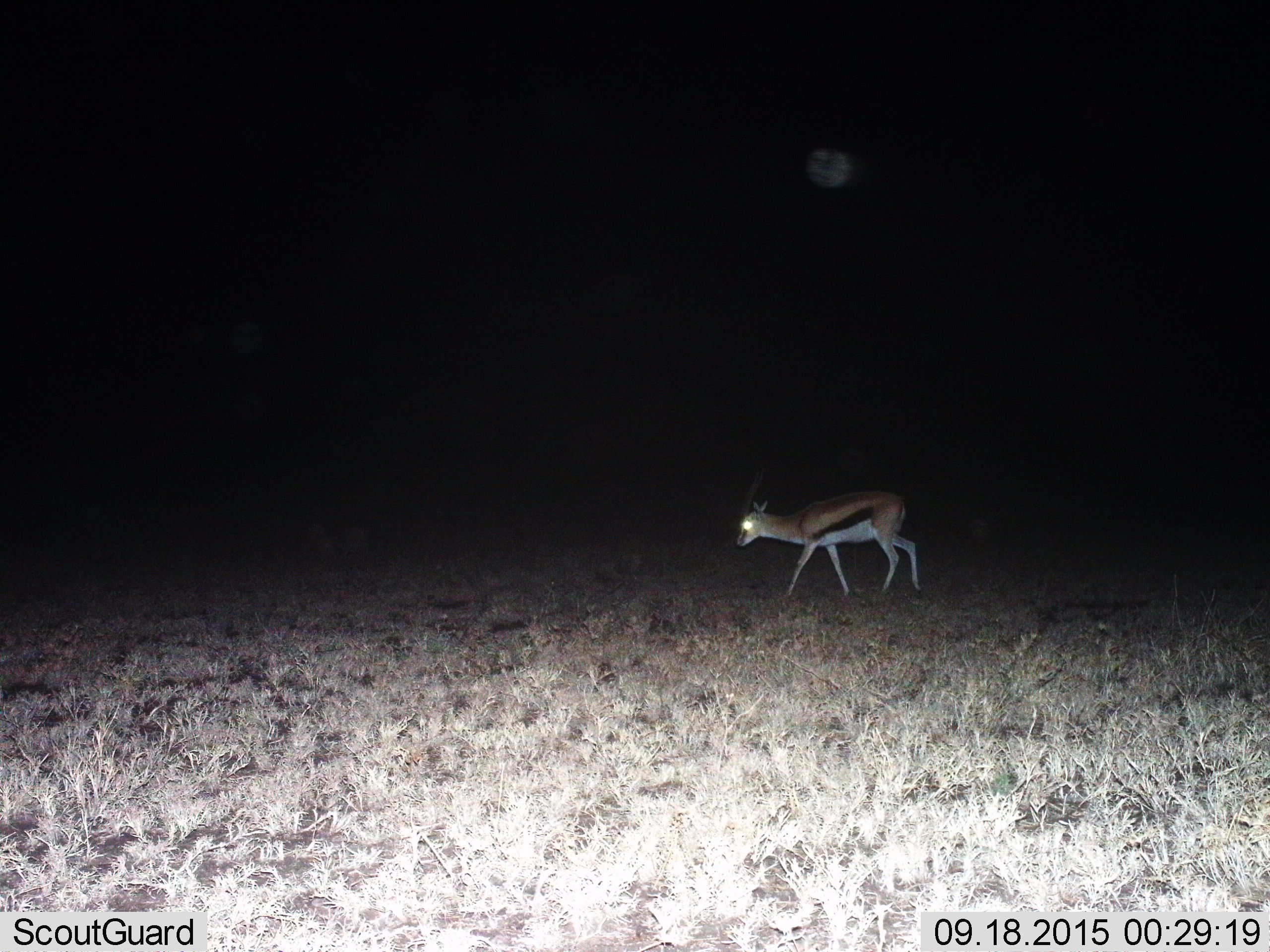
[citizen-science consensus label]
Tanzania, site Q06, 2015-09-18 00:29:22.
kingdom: Animalia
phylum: Chordata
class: Mammalia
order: Artiodactyla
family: Bovidae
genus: Eudorcas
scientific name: Eudorcas thomsonii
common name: thomson's gazelle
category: gazellethomsons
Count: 1.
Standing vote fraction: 22%.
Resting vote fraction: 0%.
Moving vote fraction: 78%.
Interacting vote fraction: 0%.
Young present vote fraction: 0%.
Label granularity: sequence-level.